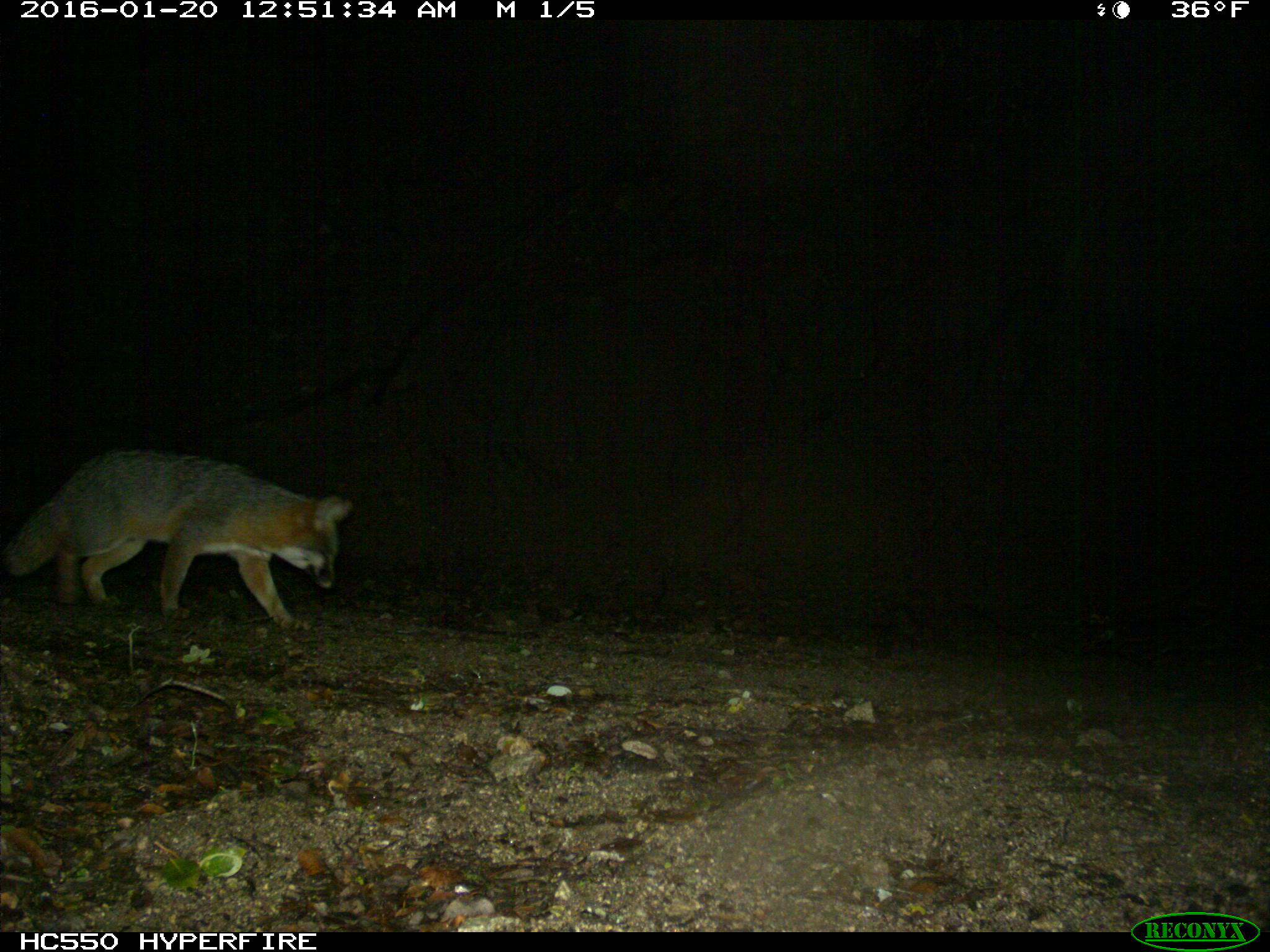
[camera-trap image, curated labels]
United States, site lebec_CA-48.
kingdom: Animalia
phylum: Chordata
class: Mammalia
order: Carnivora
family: Canidae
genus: Urocyon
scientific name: Urocyon cinereoargenteus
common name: gray fox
Urocyon cinereoargenteus (gray fox).